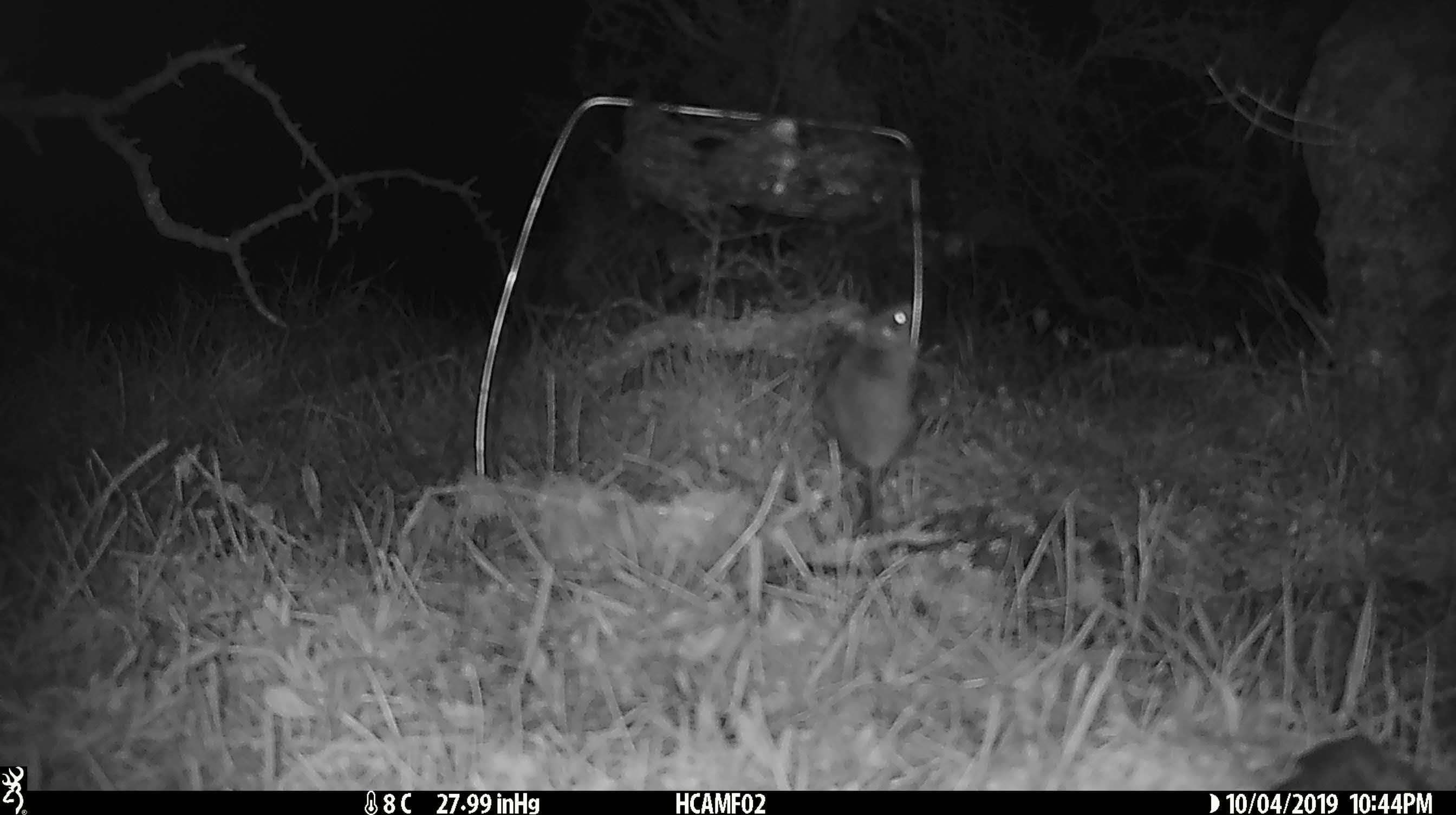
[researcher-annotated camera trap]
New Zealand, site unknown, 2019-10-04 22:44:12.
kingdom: Animalia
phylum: Chordata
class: Mammalia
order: Rodentia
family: Muridae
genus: Mus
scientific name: Mus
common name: mouse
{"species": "mouse (Mus)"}